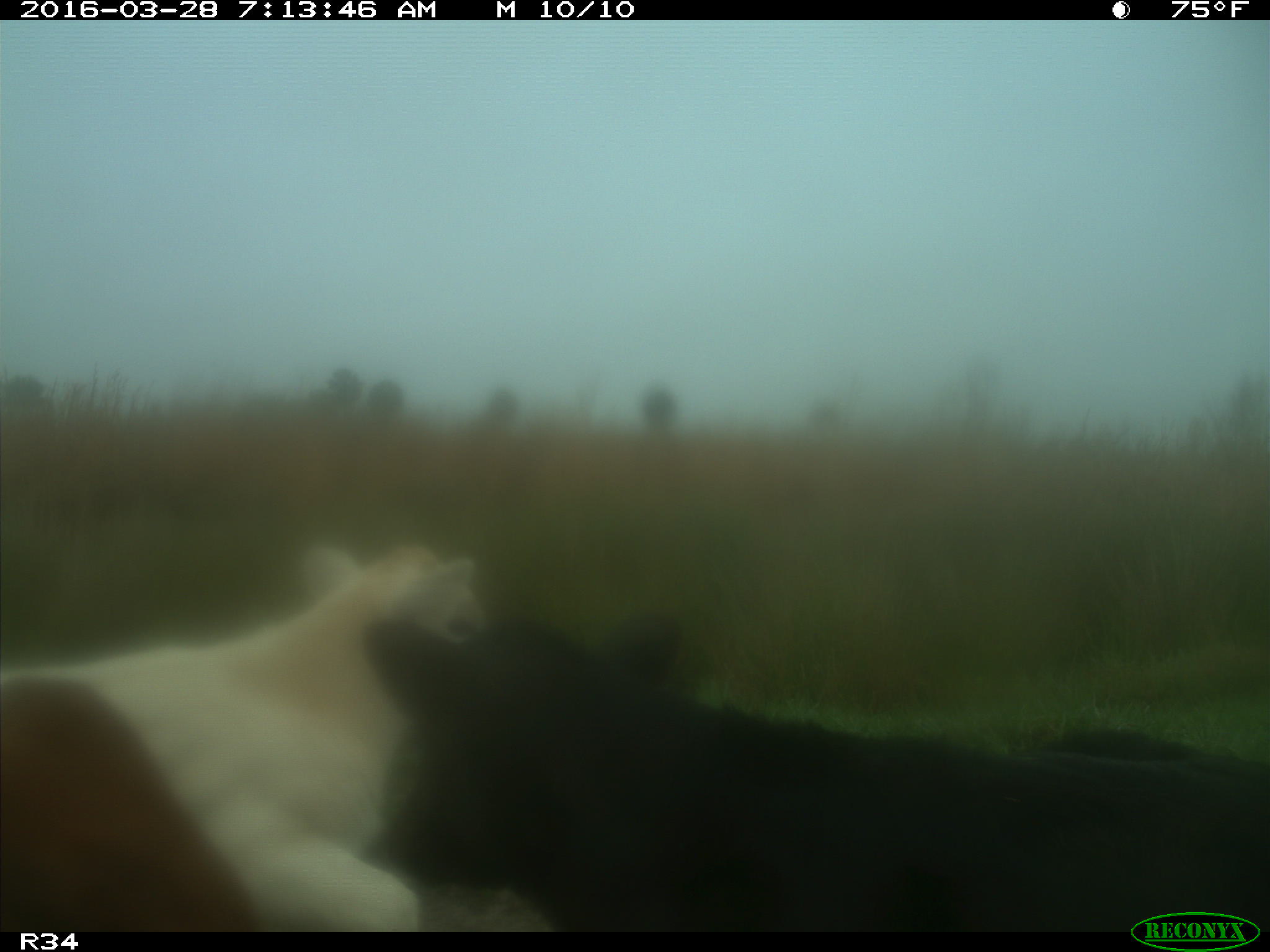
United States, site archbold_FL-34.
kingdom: Animalia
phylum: Chordata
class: Mammalia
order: Artiodactyla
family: Bovidae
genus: Bos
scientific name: Bos taurus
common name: domestic cow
Bos taurus (domestic cow).